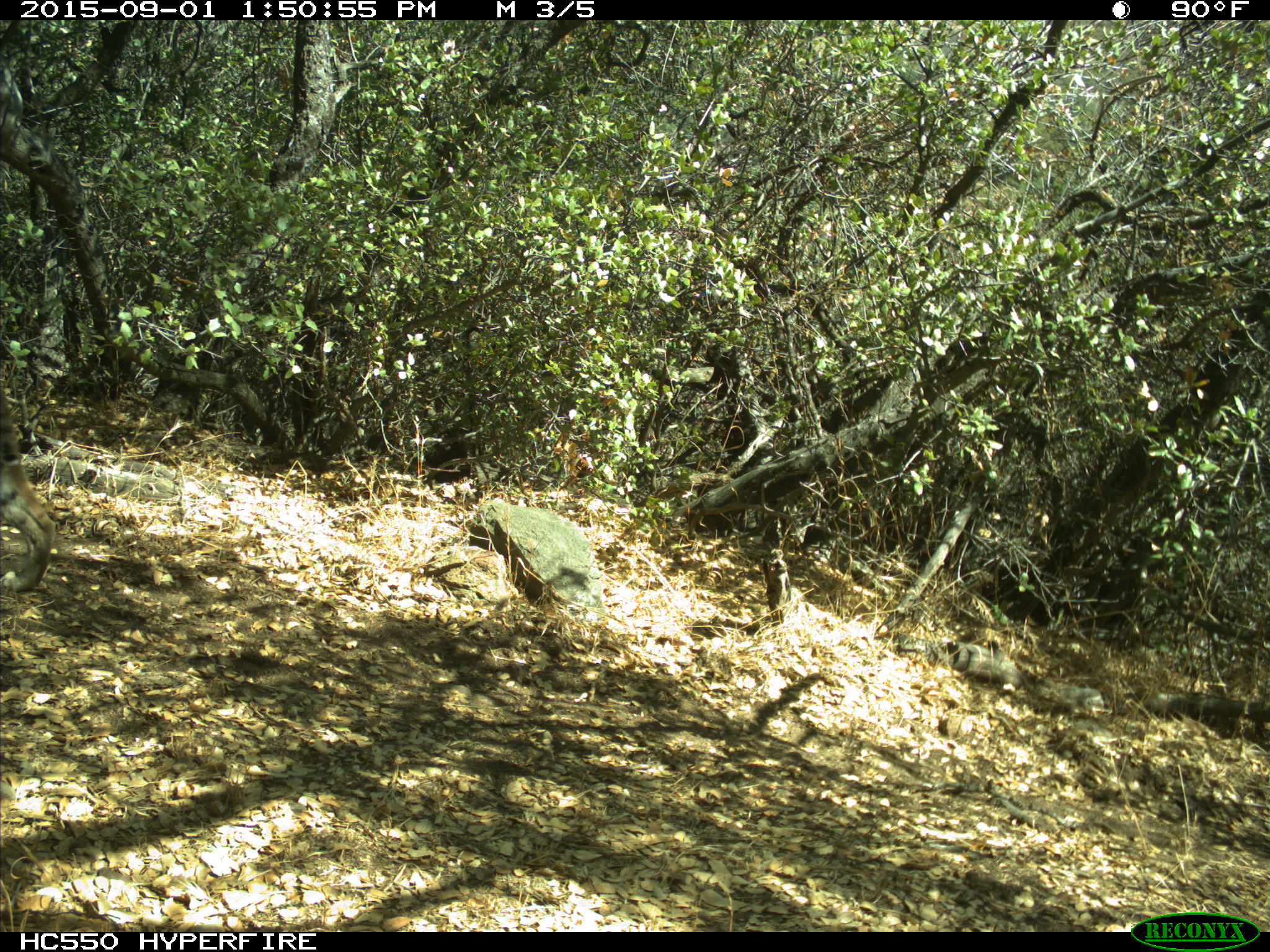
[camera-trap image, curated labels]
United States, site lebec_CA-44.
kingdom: Animalia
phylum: Chordata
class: Mammalia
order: Carnivora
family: Felidae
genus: Lynx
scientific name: Lynx rufus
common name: bobcat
Lynx rufus (bobcat).